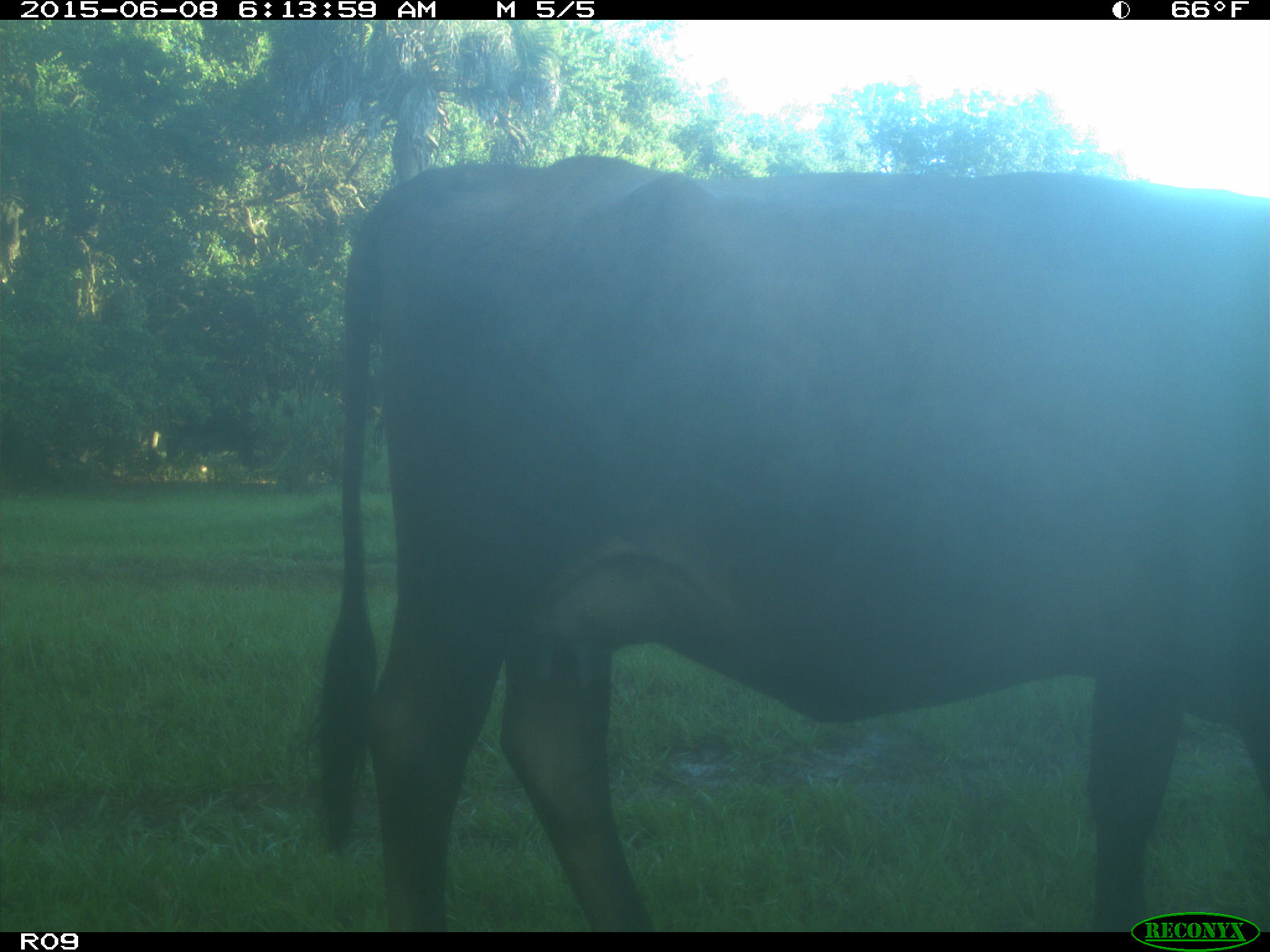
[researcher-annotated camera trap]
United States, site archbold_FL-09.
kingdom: Animalia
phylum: Chordata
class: Mammalia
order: Artiodactyla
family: Bovidae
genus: Bos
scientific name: Bos taurus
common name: domestic cow